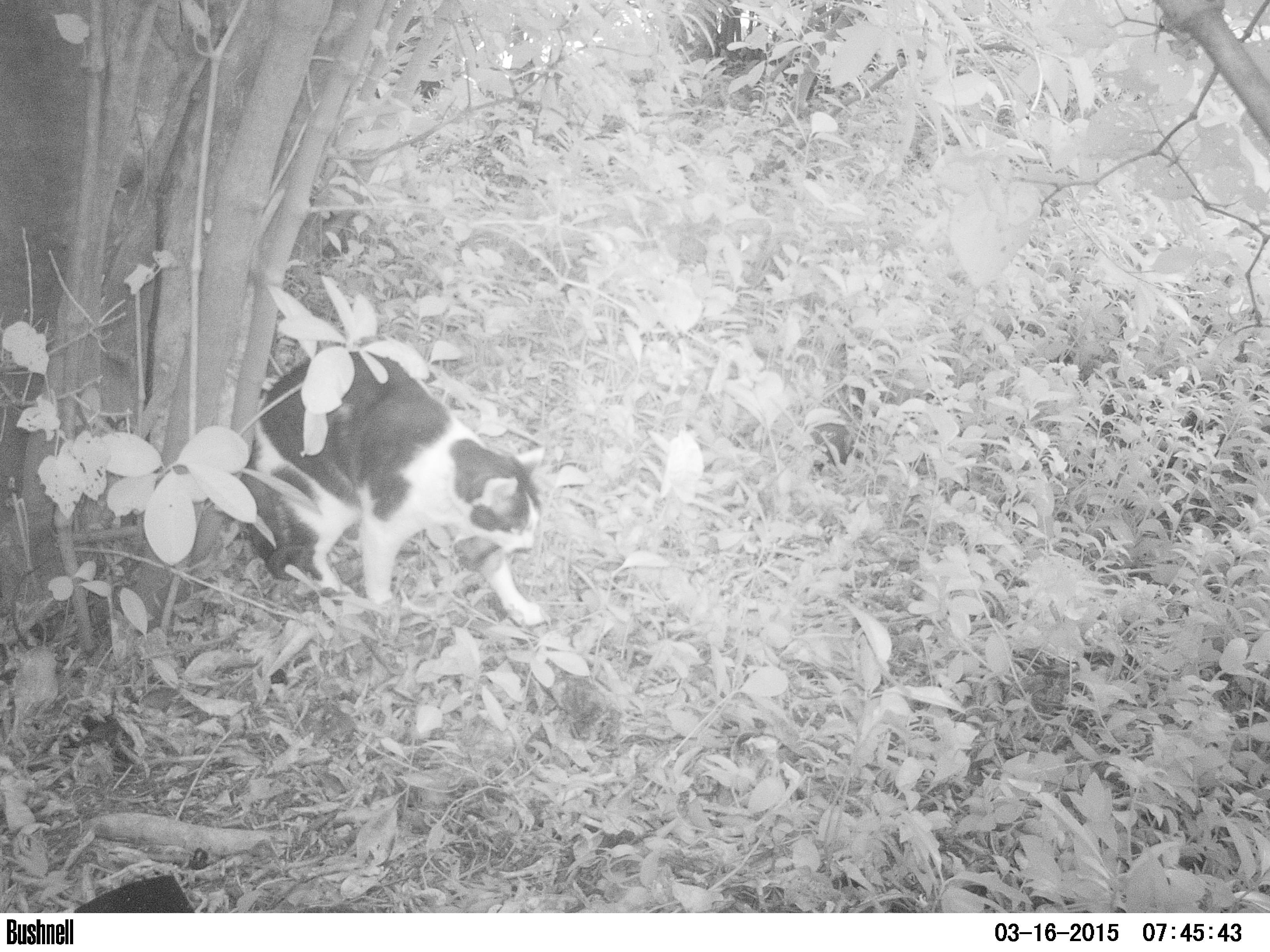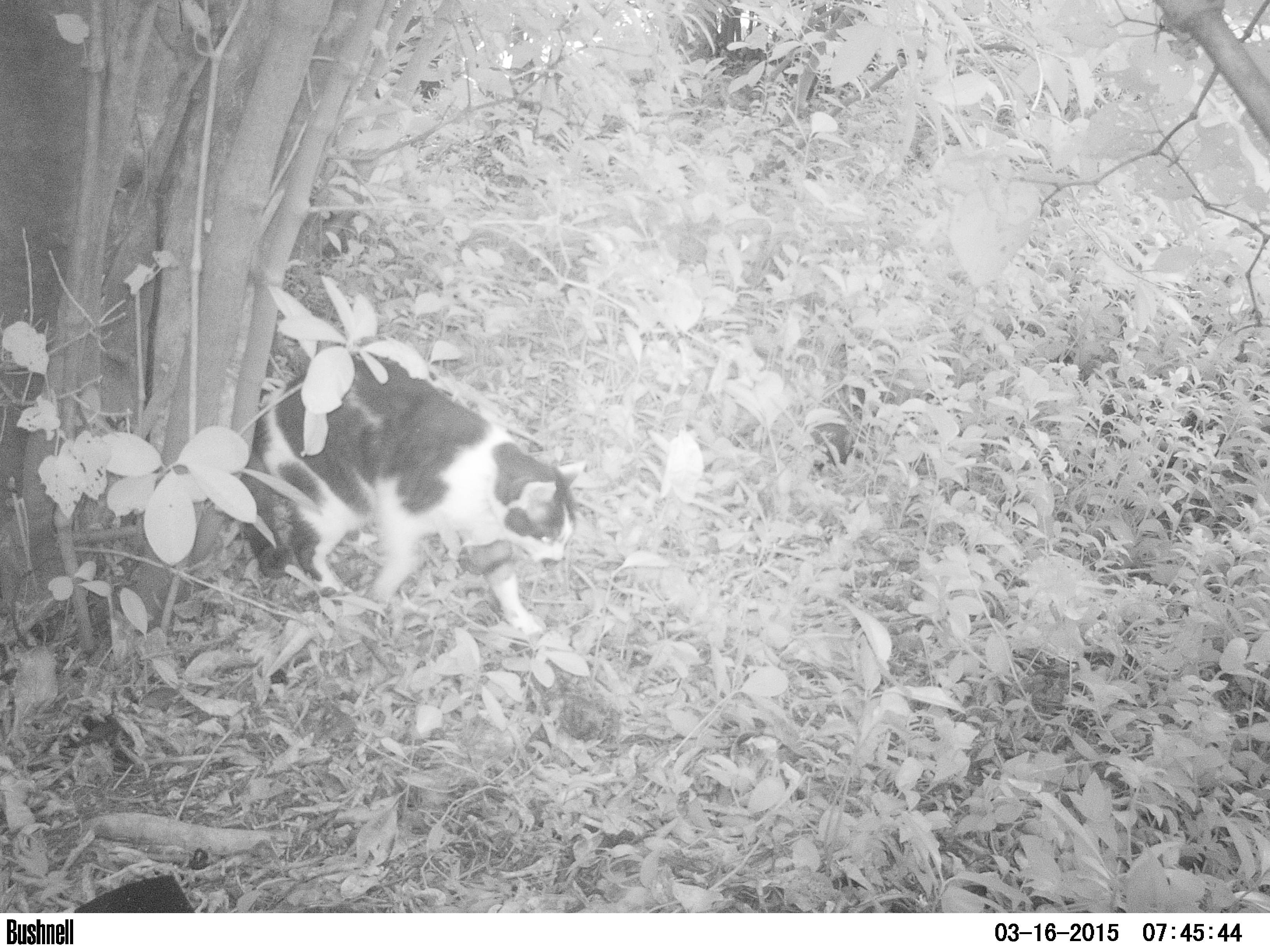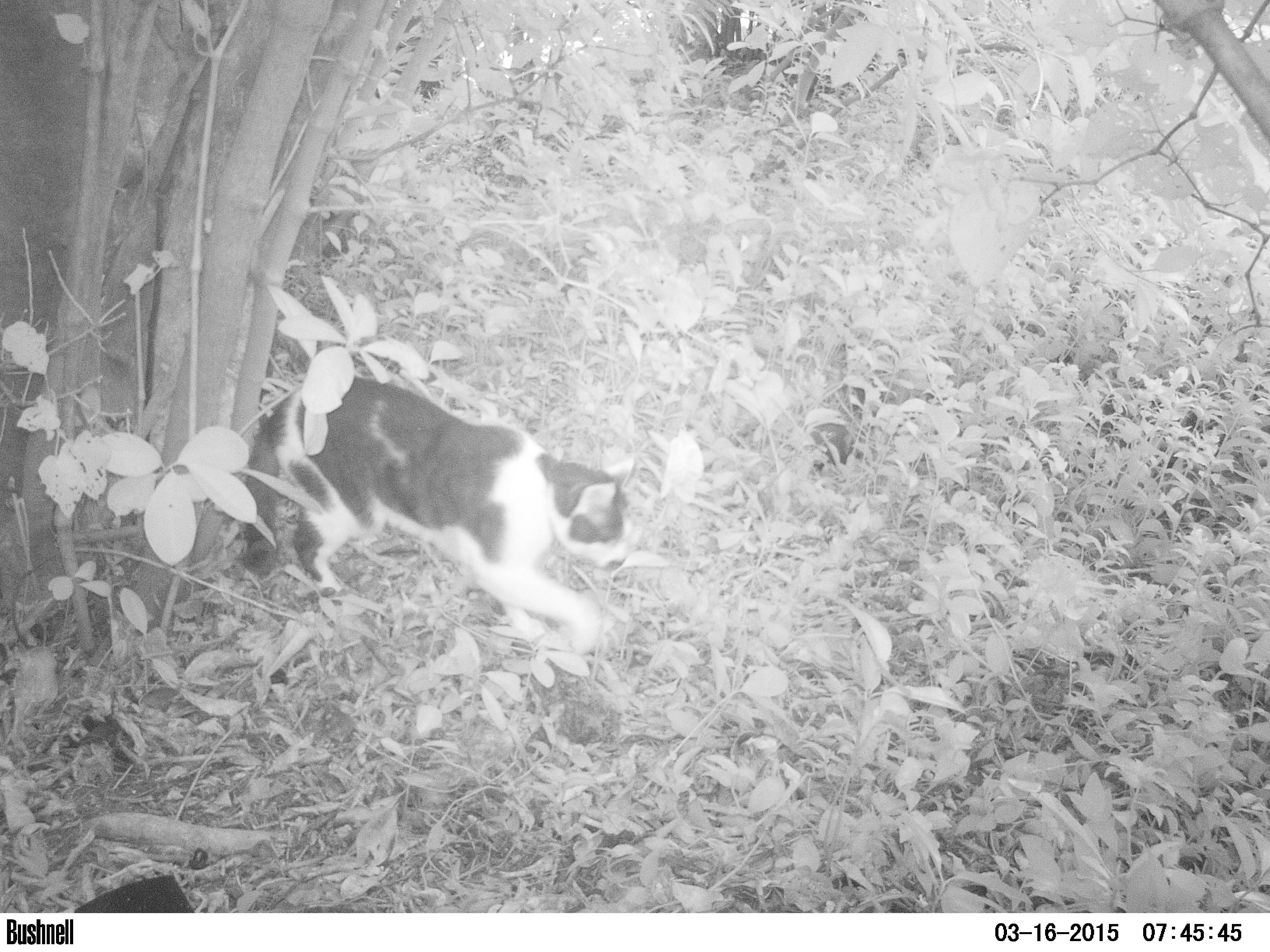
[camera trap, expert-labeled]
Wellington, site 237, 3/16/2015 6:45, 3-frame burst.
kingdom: Animalia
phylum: Chordata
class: Mammalia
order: Carnivora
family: Felidae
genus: Felis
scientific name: Felis catus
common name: cat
Cat (Felis catus).